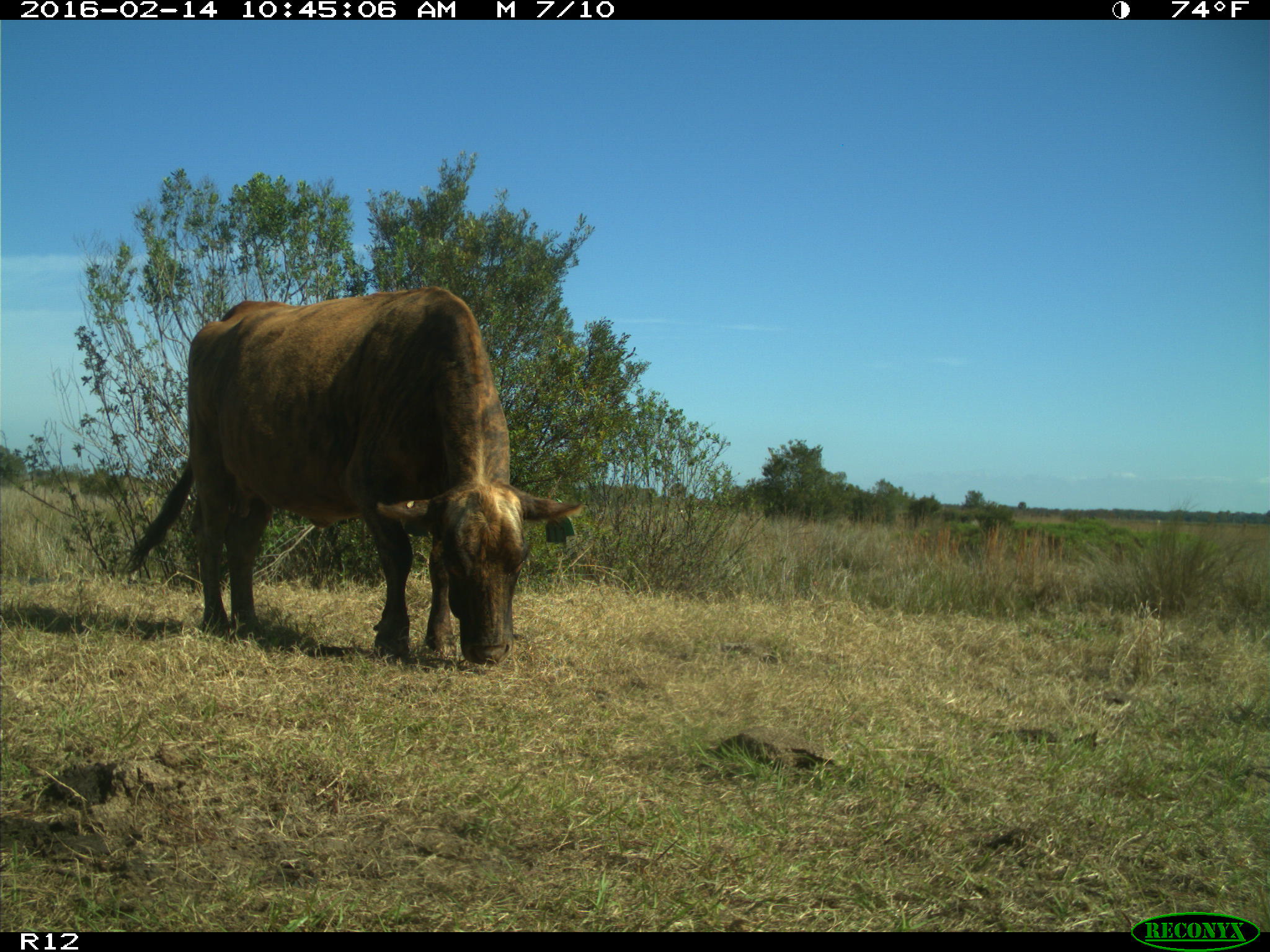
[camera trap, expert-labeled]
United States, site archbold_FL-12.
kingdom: Animalia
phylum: Chordata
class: Mammalia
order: Artiodactyla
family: Bovidae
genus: Bos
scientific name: Bos taurus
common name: domestic cow